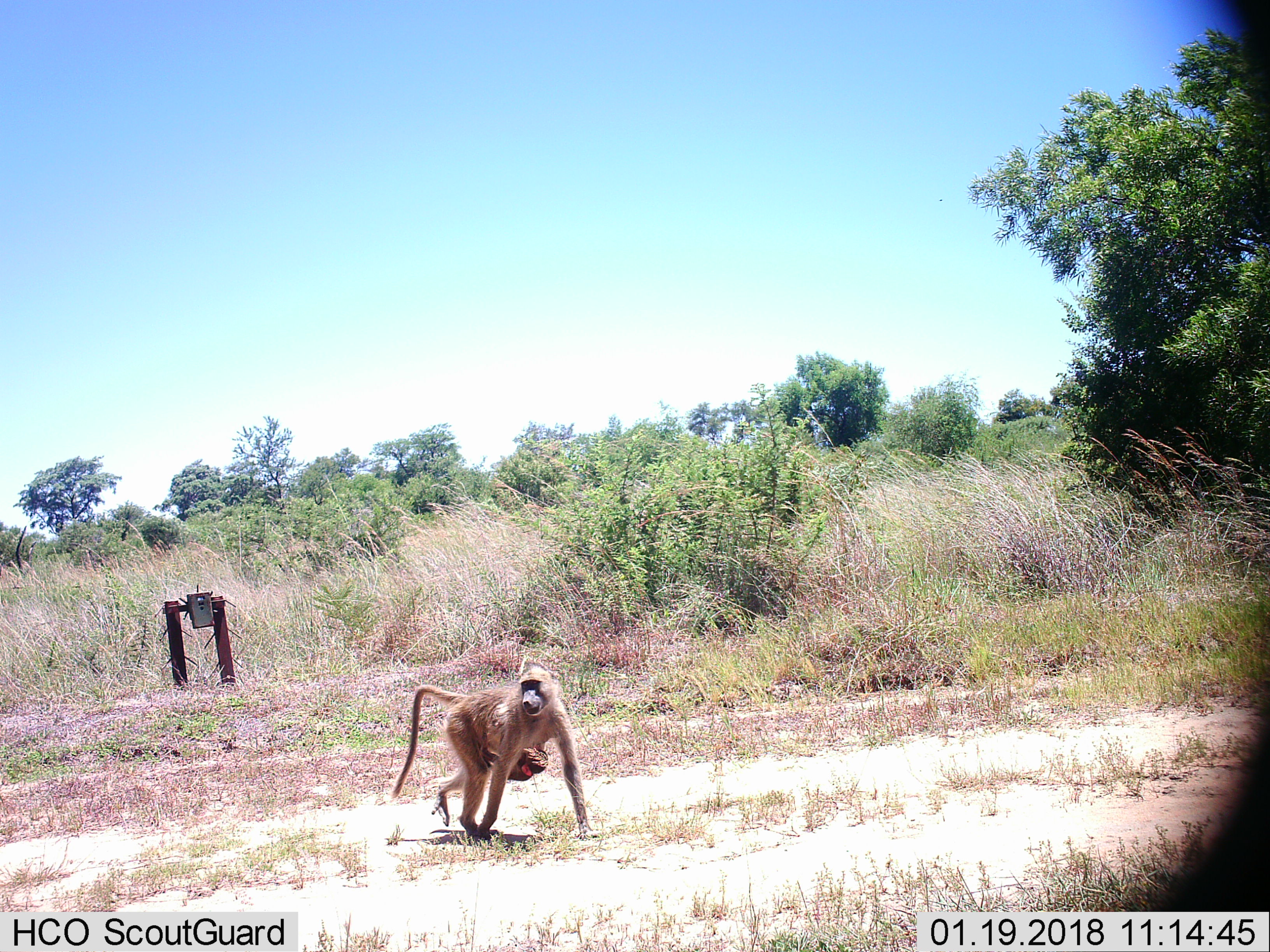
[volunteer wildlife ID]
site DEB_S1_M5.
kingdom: Animalia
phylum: Chordata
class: Mammalia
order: Primates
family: Cercopithecidae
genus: Papio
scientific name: Papio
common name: baboon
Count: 2.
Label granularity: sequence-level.